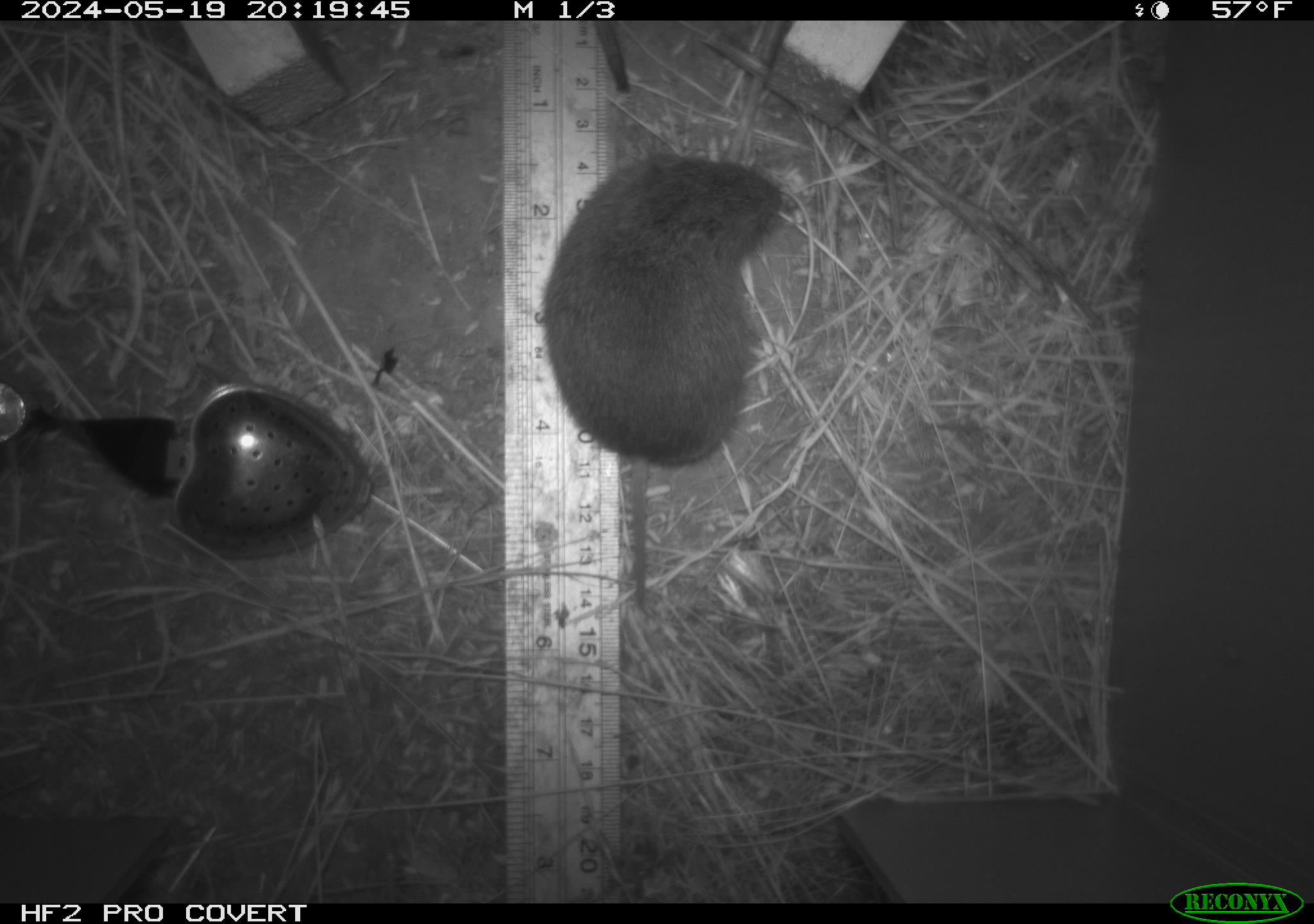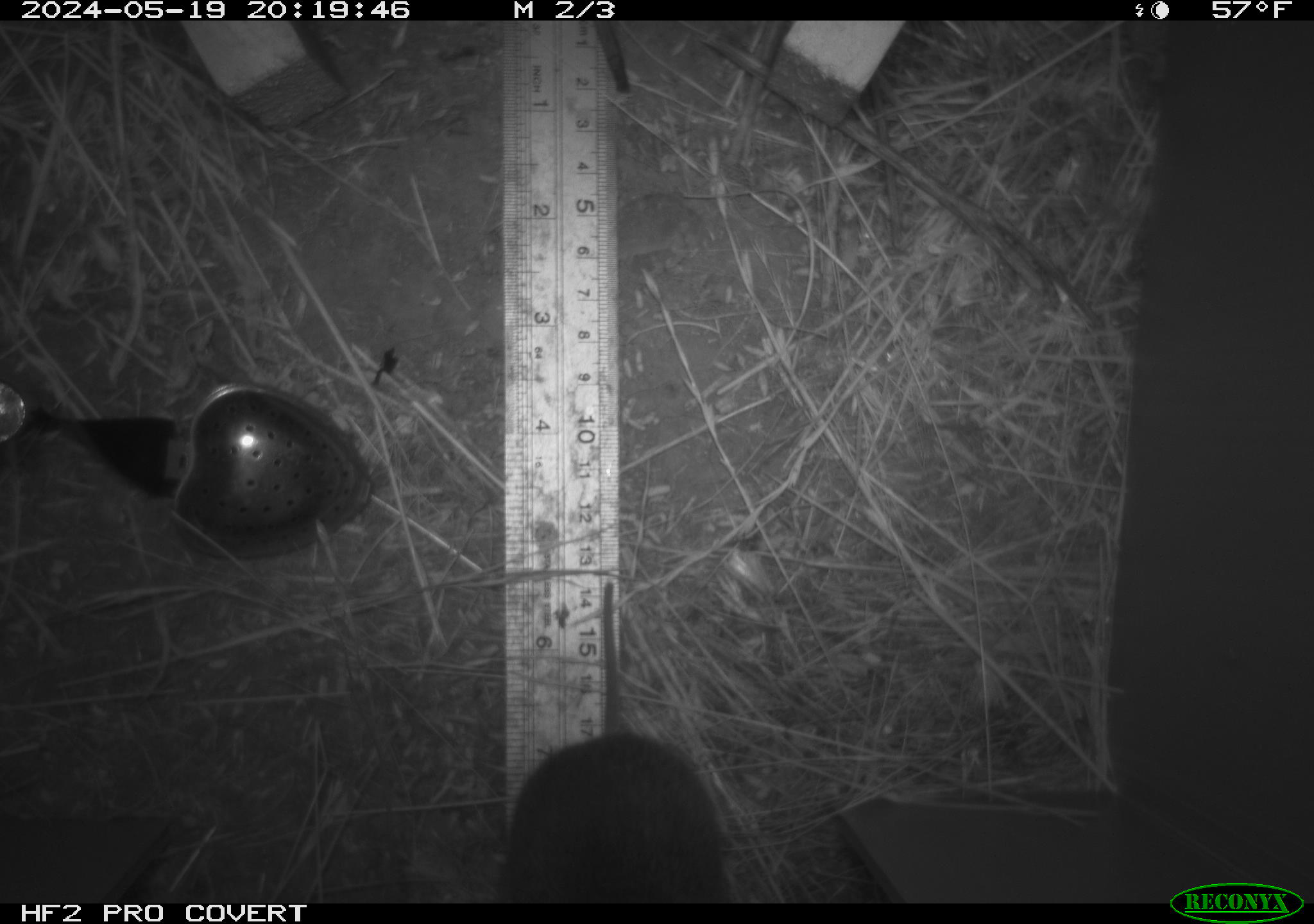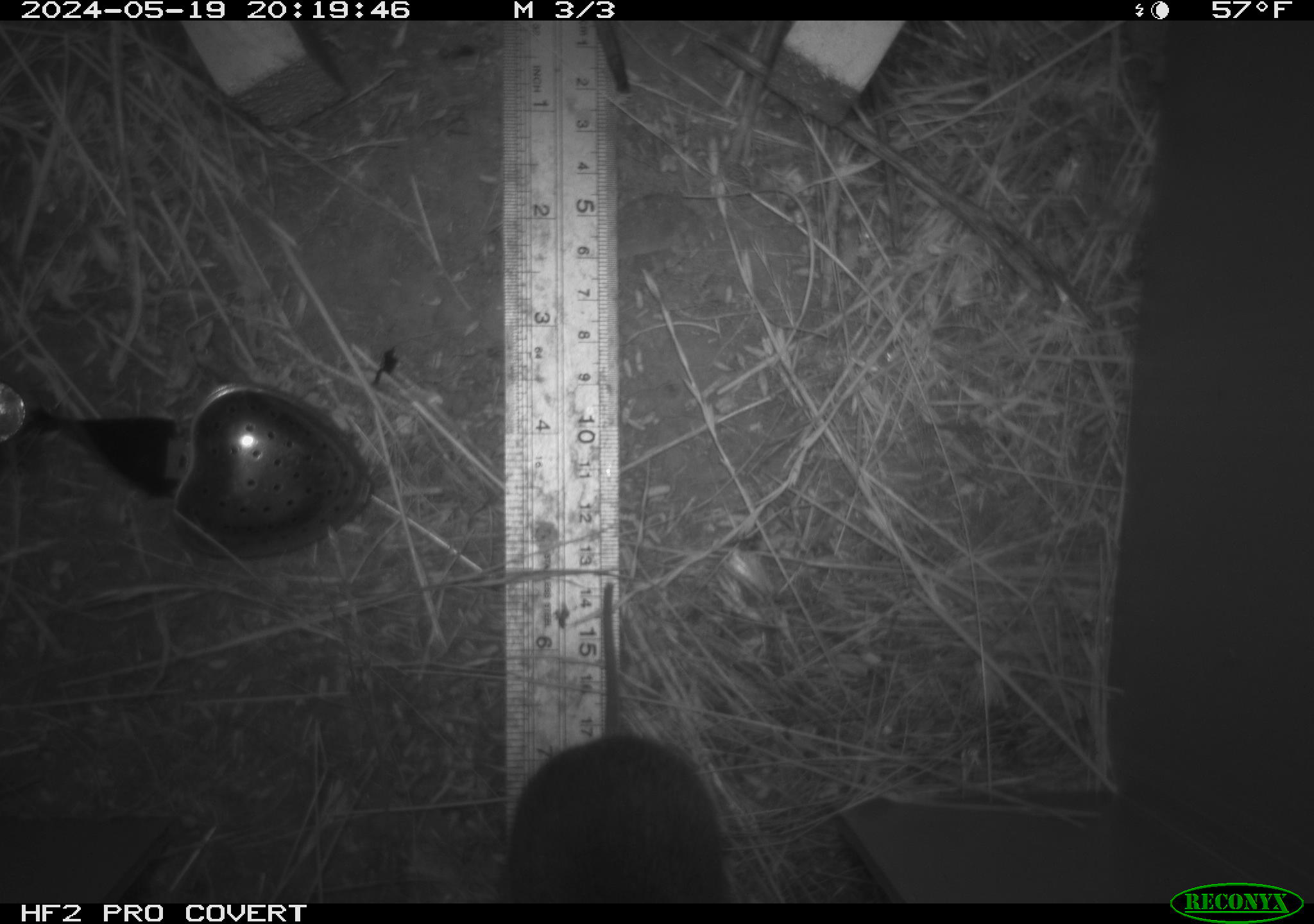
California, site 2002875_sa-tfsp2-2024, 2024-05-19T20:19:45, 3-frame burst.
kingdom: Animalia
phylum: Chordata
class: Mammalia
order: Rodentia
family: Cricetidae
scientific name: Arvicolinae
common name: voles, lemmings, and muskrats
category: arvicolinae subfamily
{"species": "arvicolinae subfamily (voles, lemmings, and muskrats) (Arvicolinae)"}